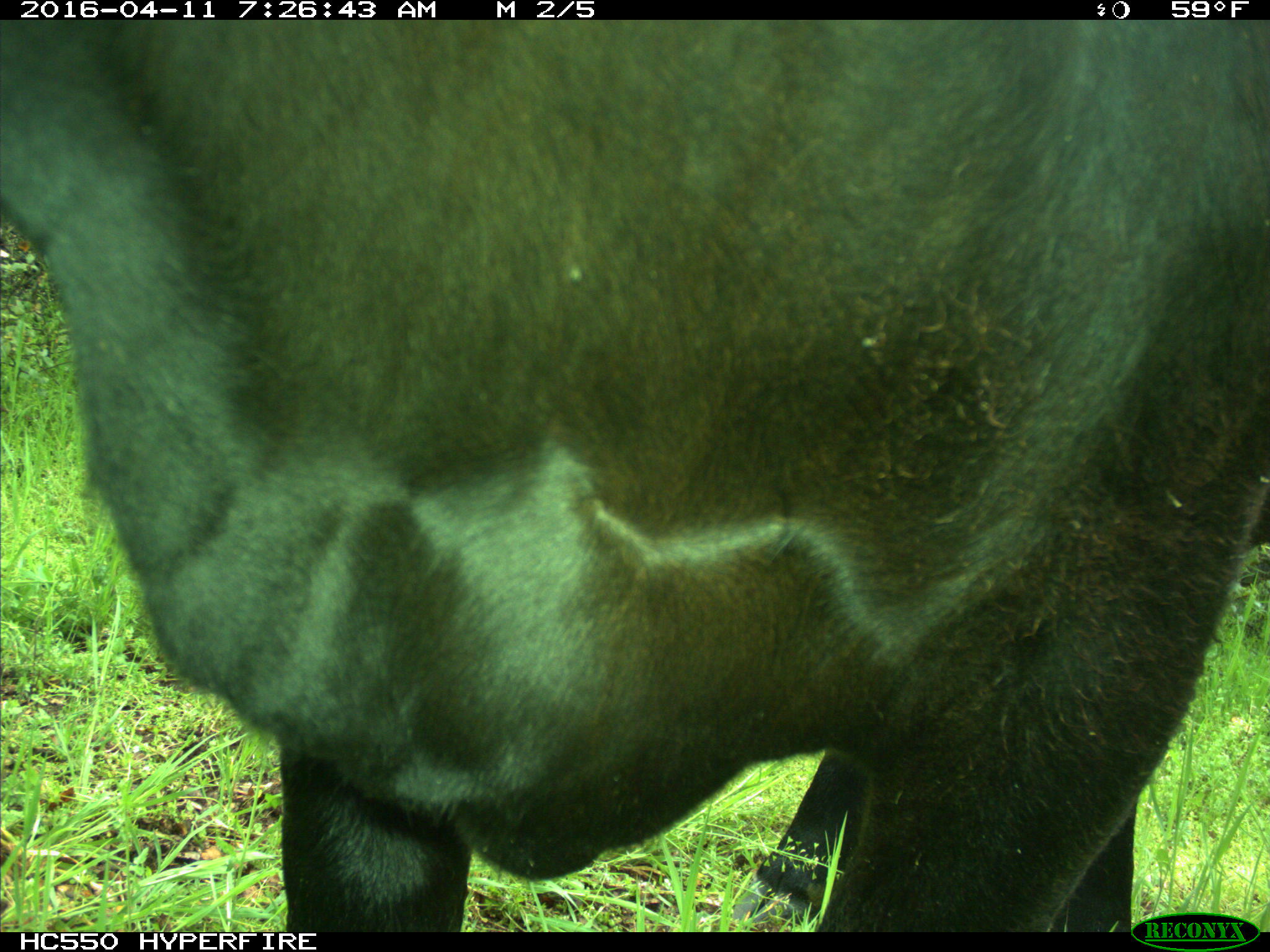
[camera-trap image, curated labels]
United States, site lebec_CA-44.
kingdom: Animalia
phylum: Chordata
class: Mammalia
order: Artiodactyla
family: Bovidae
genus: Bos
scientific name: Bos taurus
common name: domestic cow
Bos taurus (domestic cow).